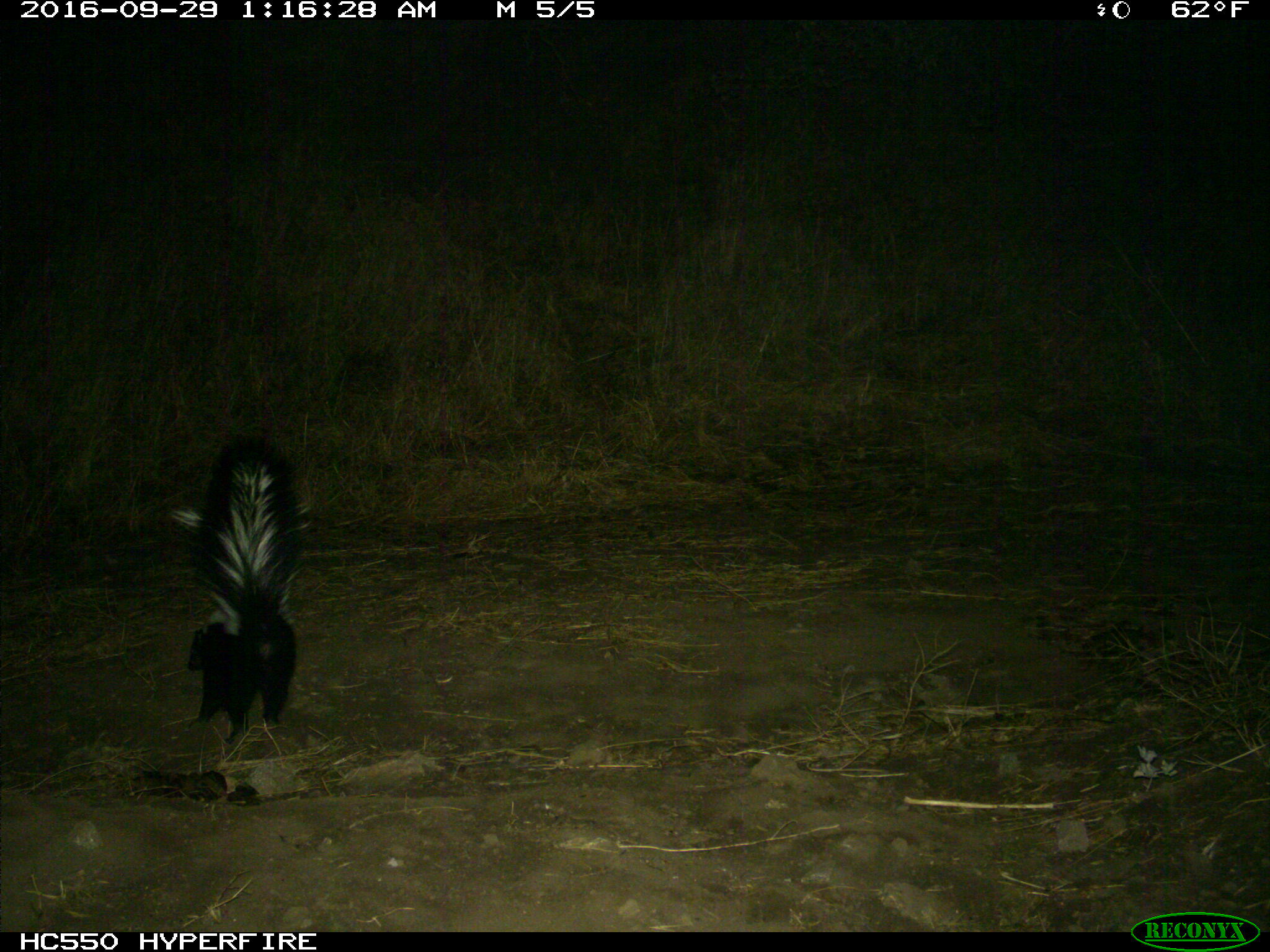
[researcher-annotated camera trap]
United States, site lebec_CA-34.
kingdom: Animalia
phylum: Chordata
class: Mammalia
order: Carnivora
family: Mephitidae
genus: Mephitis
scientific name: Mephitis mephitis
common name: striped skunk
Mephitis mephitis (striped skunk).